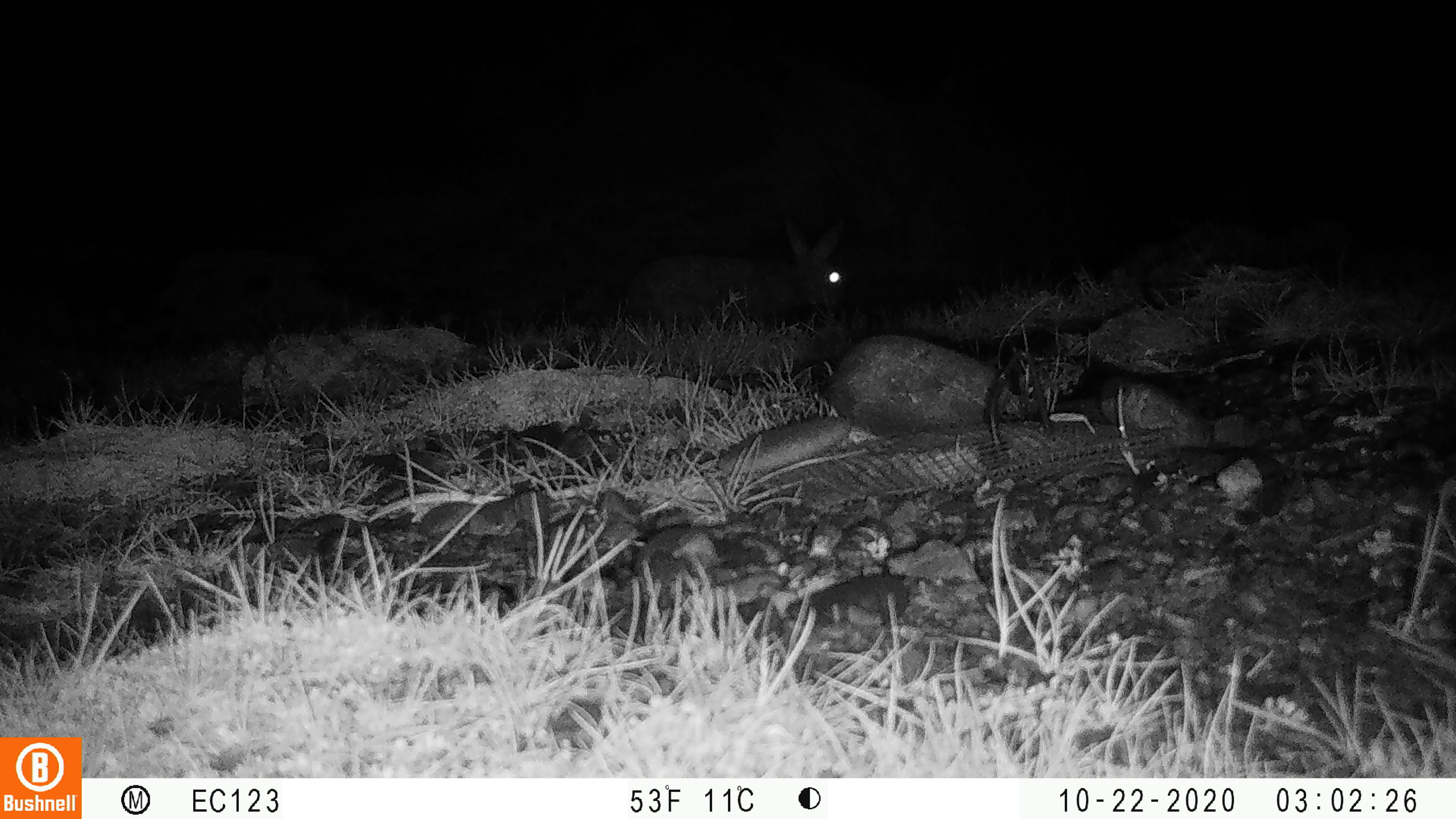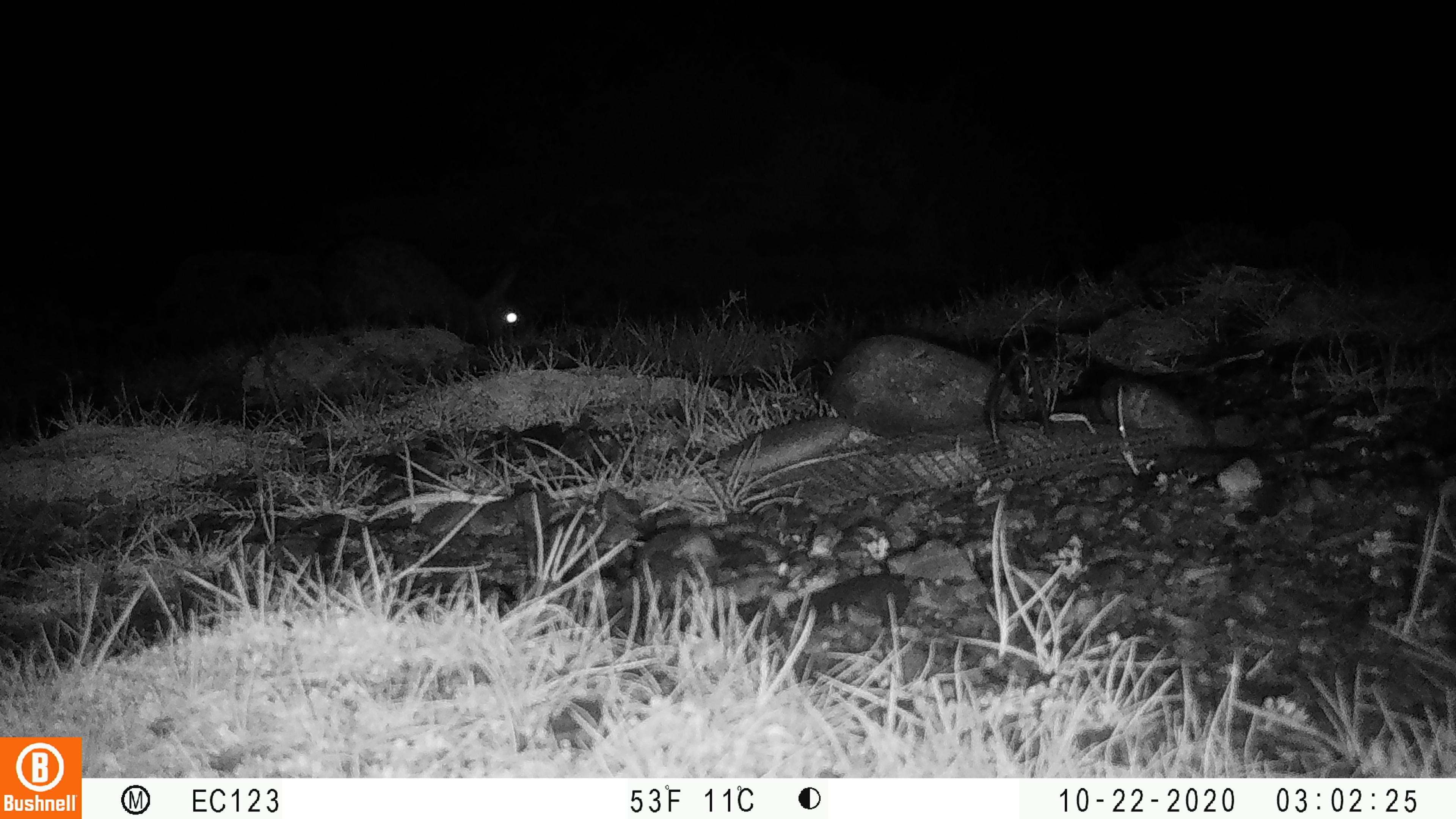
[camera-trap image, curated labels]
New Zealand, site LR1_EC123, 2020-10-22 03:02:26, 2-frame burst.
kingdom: Animalia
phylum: Chordata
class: Mammalia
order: Lagomorpha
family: Leporidae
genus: Oryctolagus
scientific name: Oryctolagus cuniculus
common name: european rabbit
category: rabbit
Rabbit (european rabbit) (Oryctolagus cuniculus).